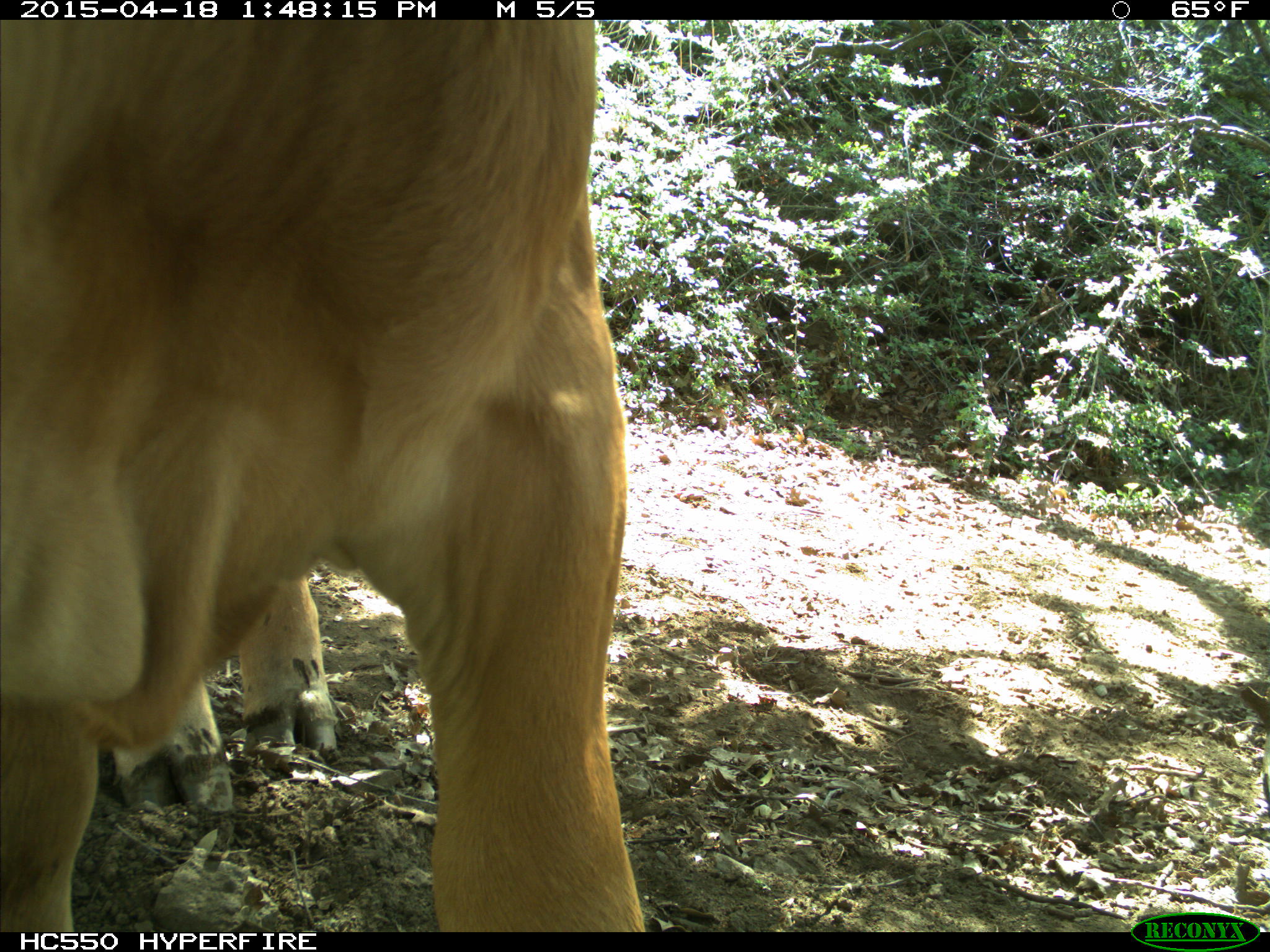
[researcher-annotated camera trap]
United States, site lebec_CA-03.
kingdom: Animalia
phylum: Chordata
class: Mammalia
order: Artiodactyla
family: Bovidae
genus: Bos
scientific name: Bos taurus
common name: domestic cow